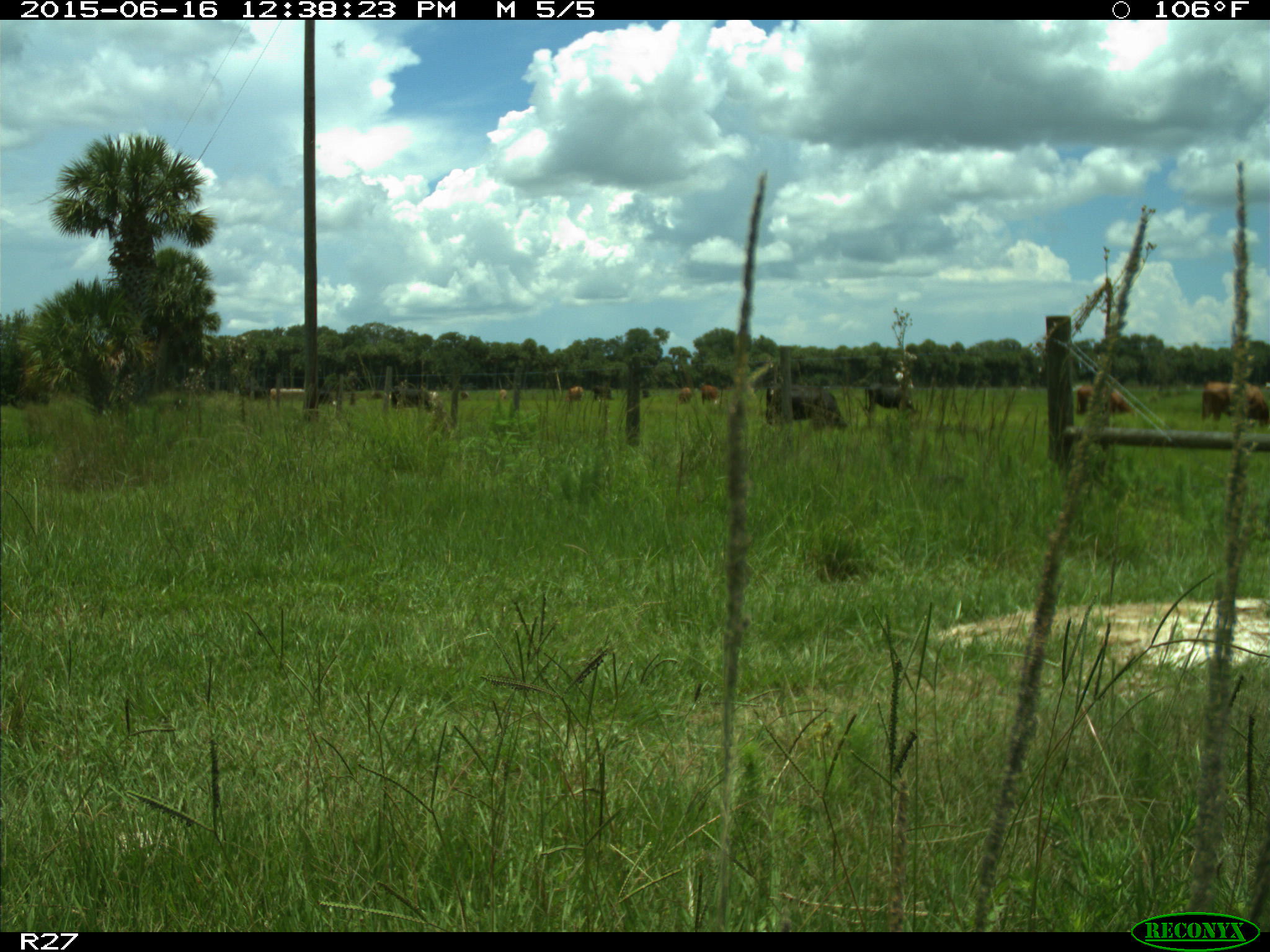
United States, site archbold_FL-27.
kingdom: Animalia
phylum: Chordata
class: Mammalia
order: Artiodactyla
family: Bovidae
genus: Bos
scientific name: Bos taurus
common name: domestic cow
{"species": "Bos taurus (domestic cow)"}